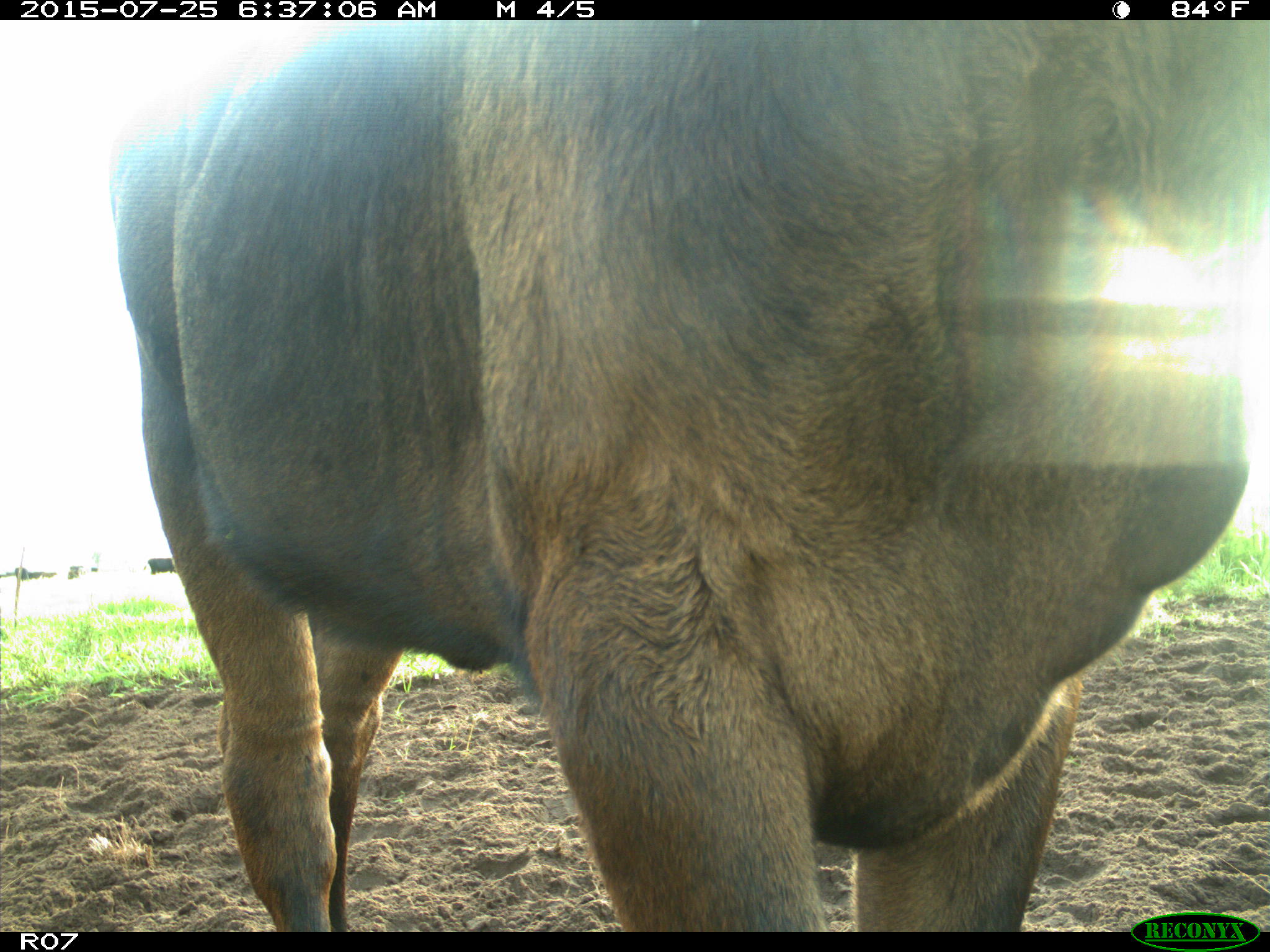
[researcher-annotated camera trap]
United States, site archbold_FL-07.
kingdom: Animalia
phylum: Chordata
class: Mammalia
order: Artiodactyla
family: Bovidae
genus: Bos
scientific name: Bos taurus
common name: domestic cow